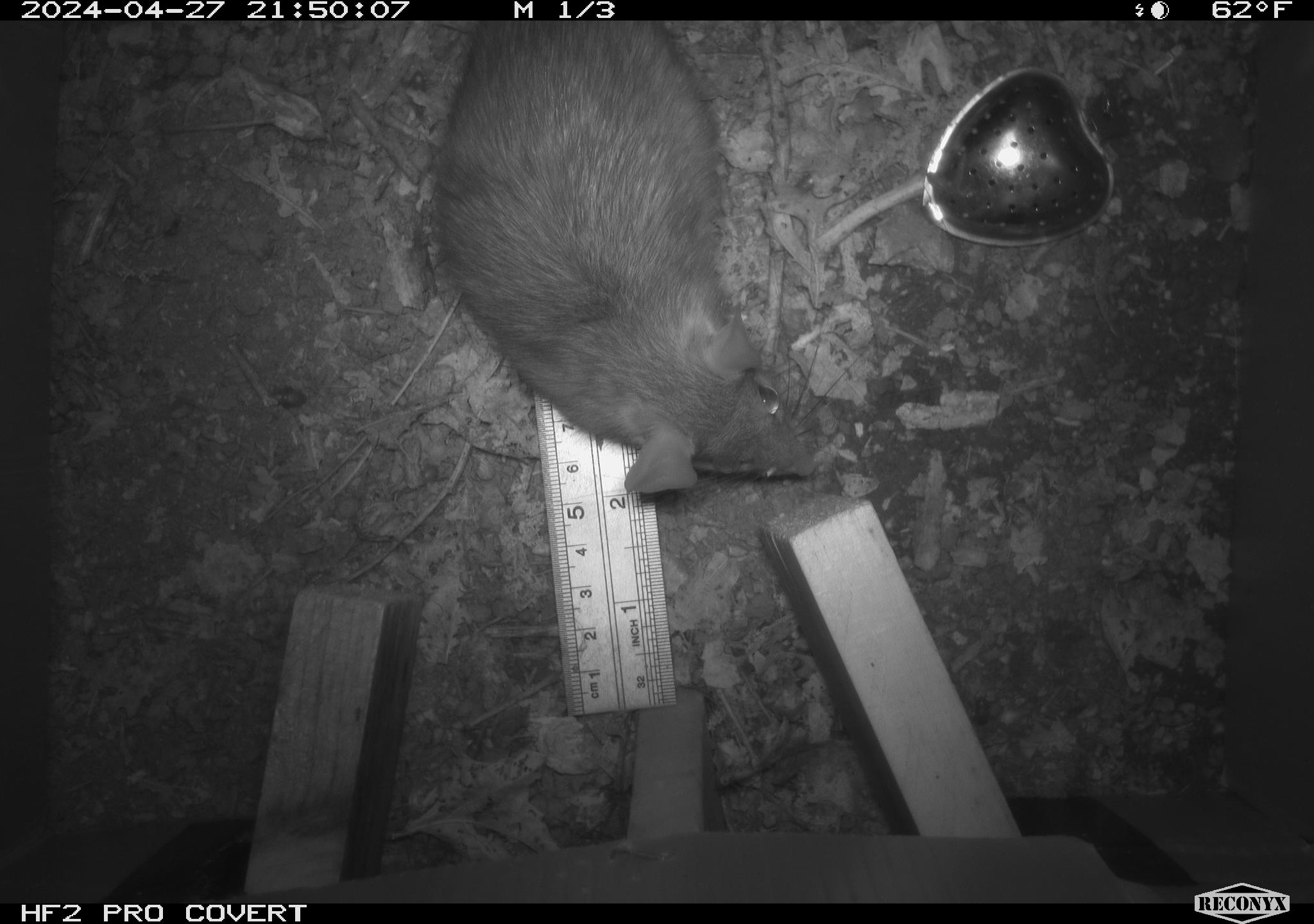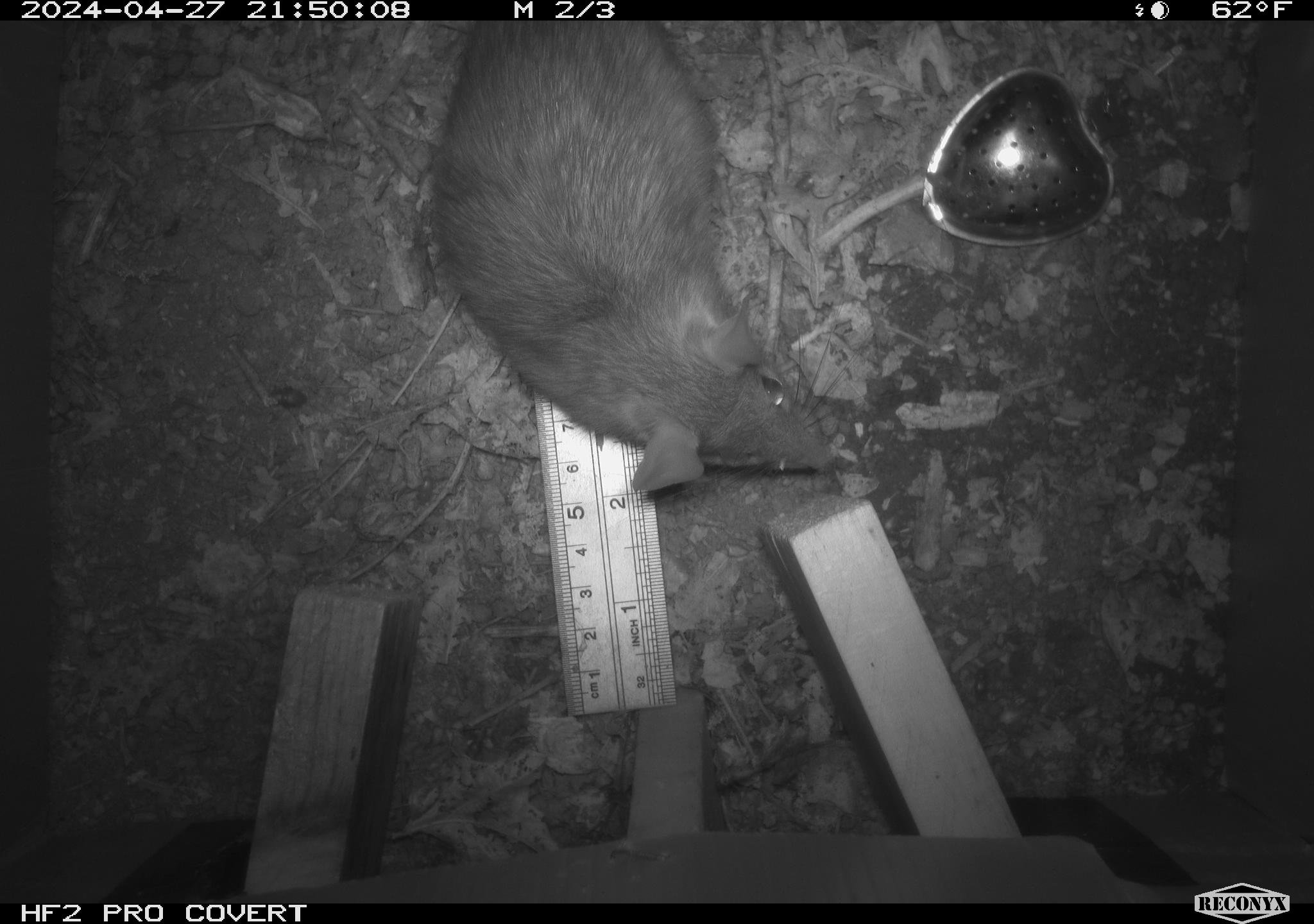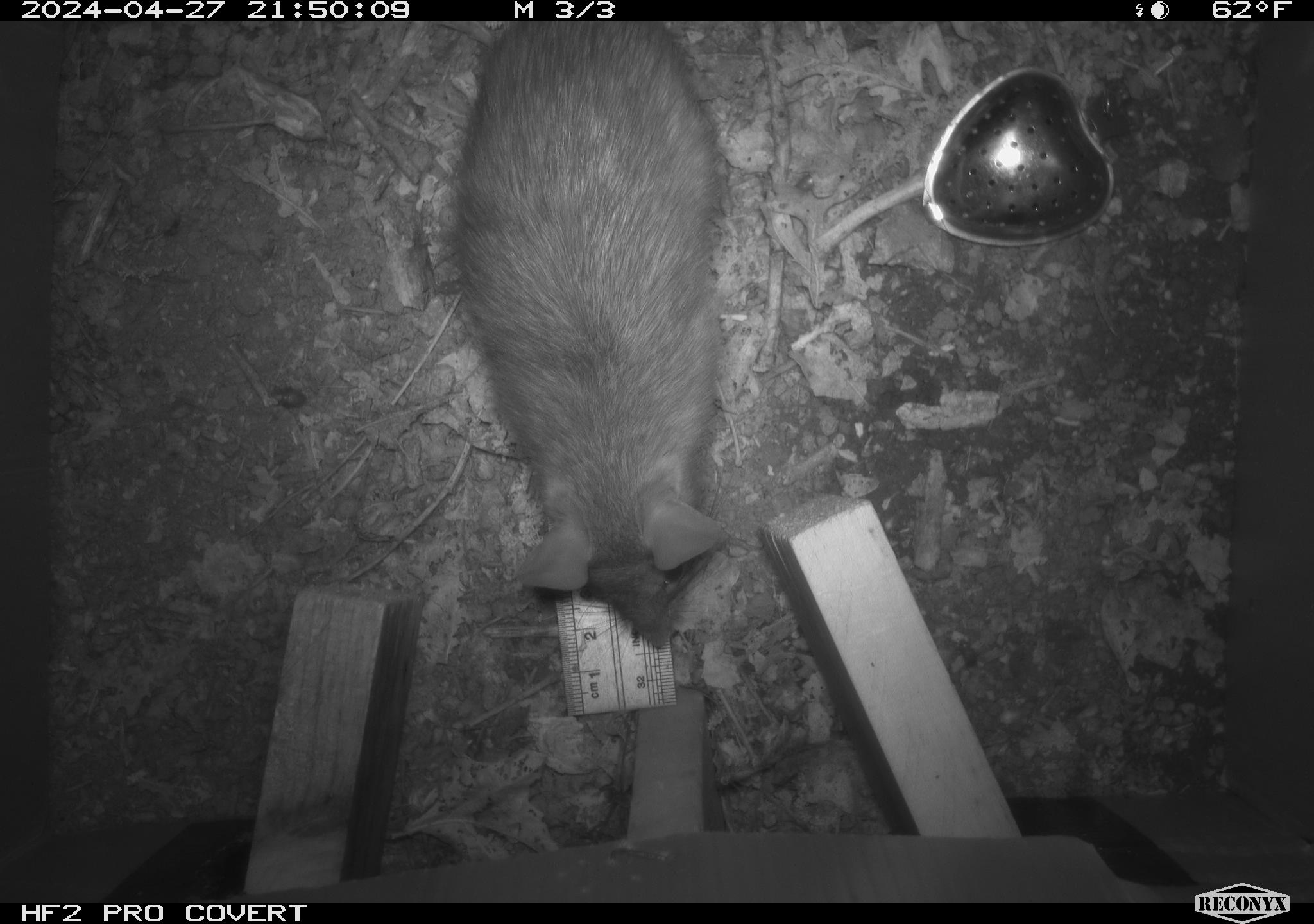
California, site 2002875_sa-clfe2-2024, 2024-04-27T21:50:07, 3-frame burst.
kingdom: Animalia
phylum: Chordata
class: Mammalia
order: Rodentia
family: Muridae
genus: Rattus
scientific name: Rattus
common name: rat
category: rattus species